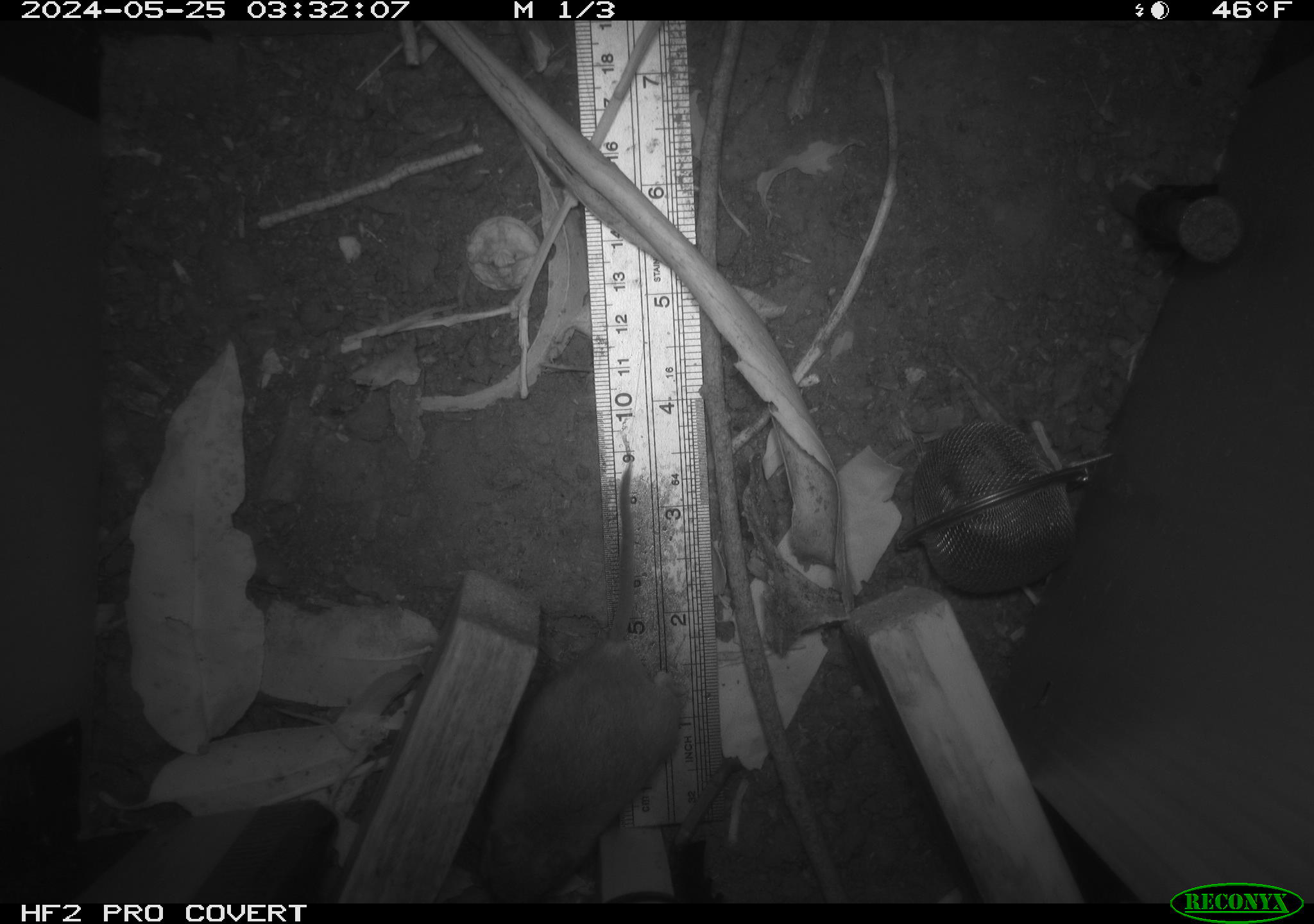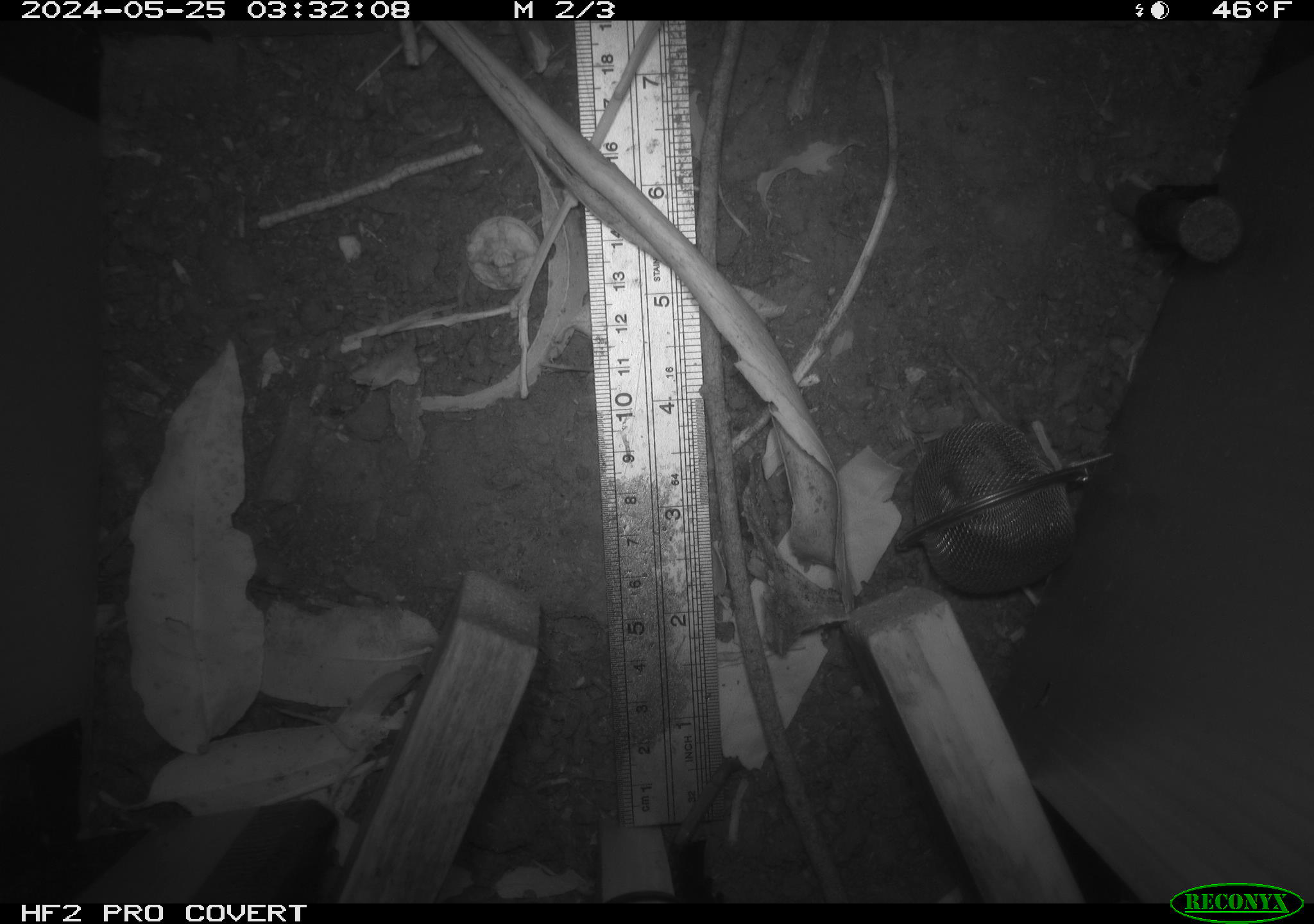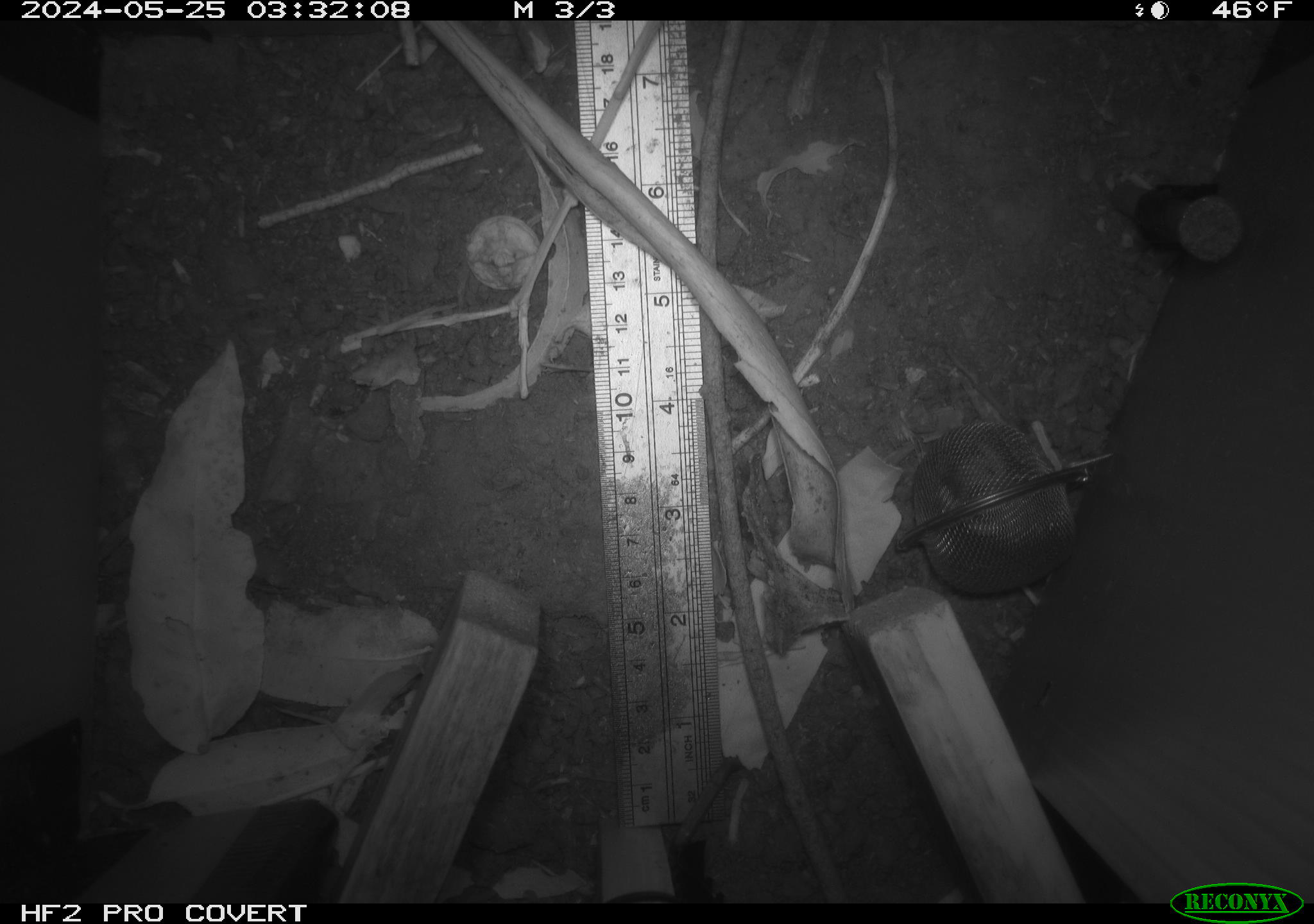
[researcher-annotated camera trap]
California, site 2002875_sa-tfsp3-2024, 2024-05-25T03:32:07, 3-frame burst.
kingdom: Animalia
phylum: Chordata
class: Mammalia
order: Rodentia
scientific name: Rodentia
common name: rodent